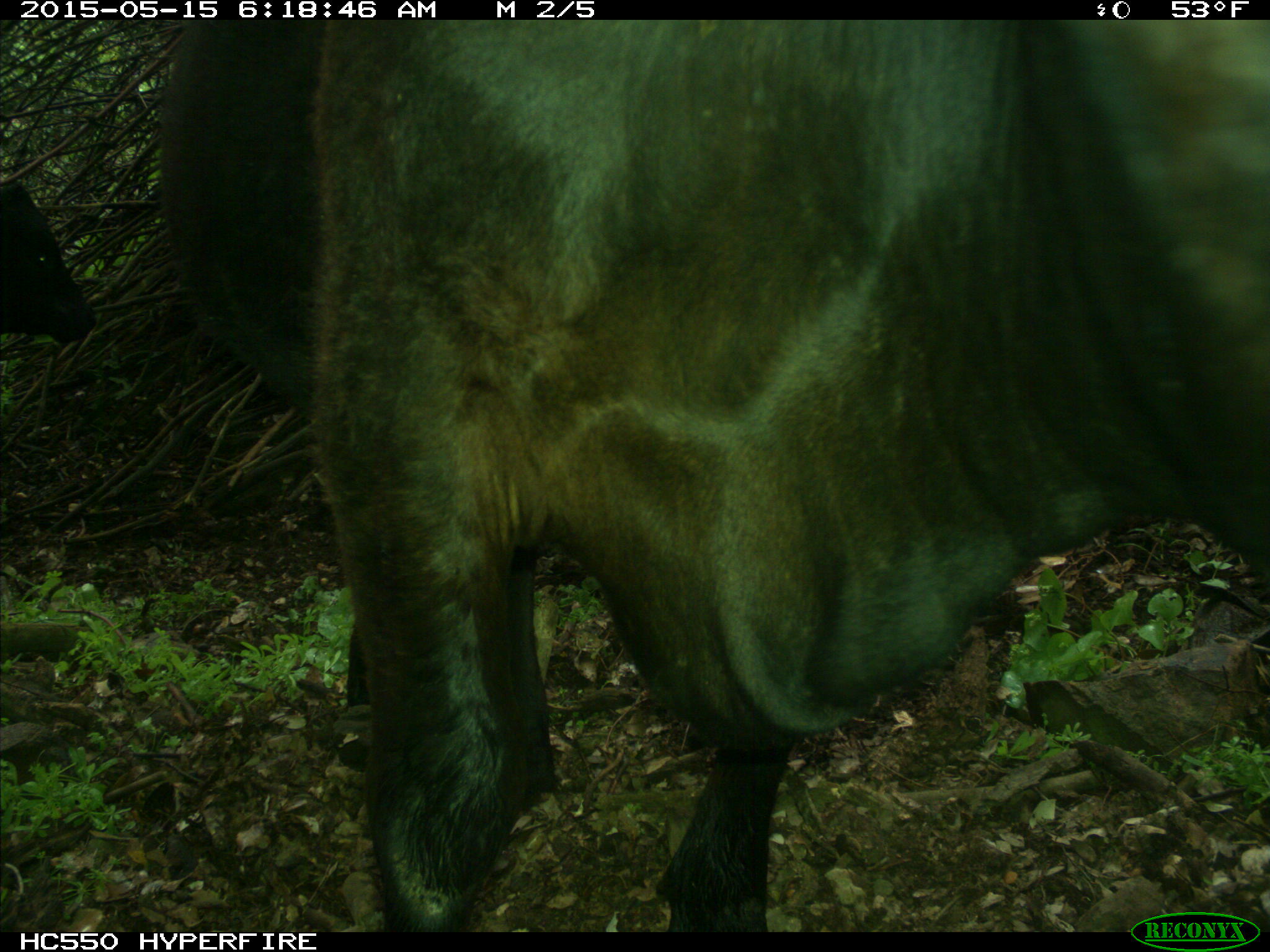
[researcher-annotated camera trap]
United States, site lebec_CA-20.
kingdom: Animalia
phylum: Chordata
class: Mammalia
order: Artiodactyla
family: Bovidae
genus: Bos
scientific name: Bos taurus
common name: domestic cow